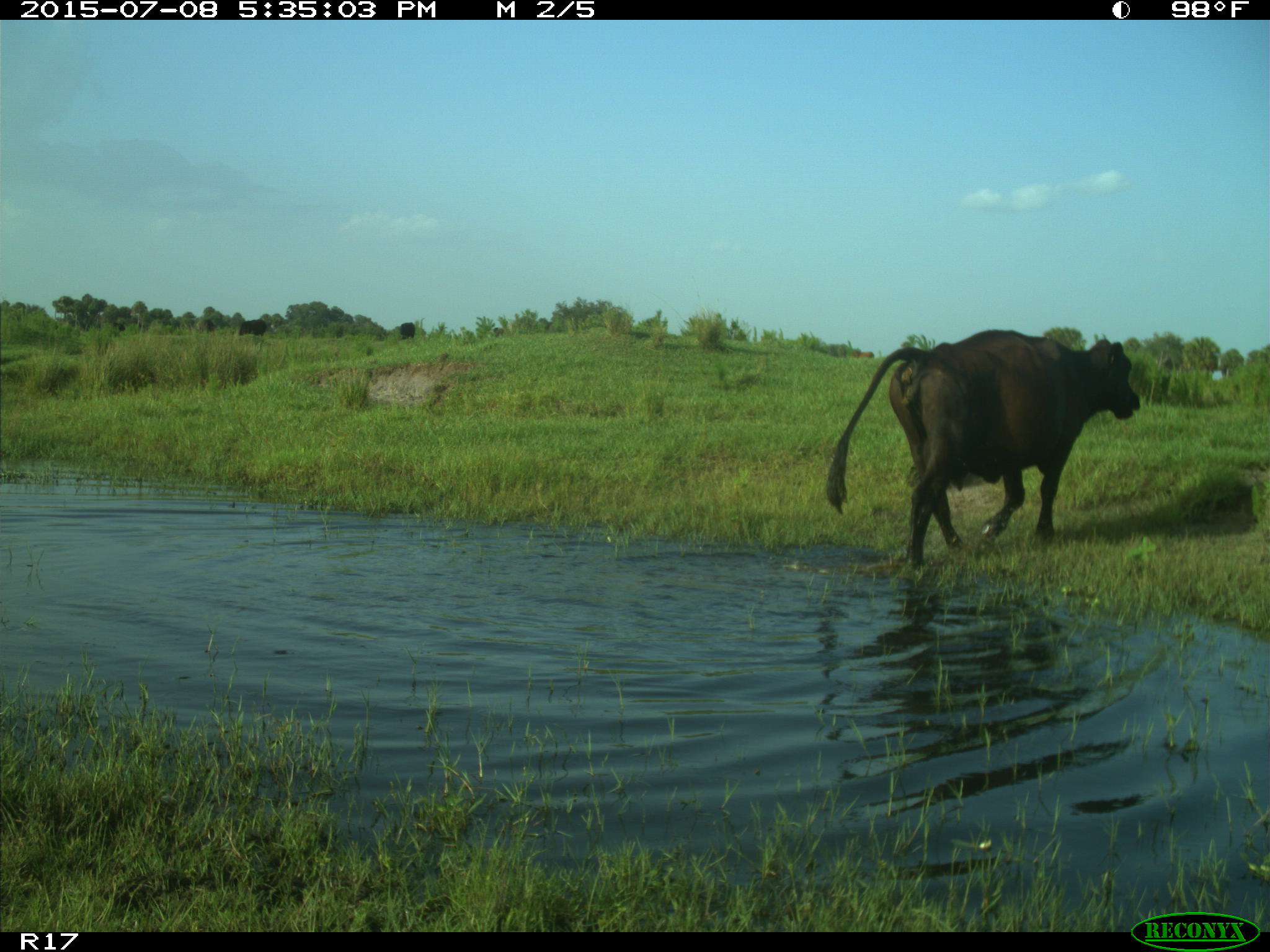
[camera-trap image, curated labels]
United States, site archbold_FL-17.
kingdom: Animalia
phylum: Chordata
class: Mammalia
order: Artiodactyla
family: Bovidae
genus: Bos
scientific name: Bos taurus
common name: domestic cow